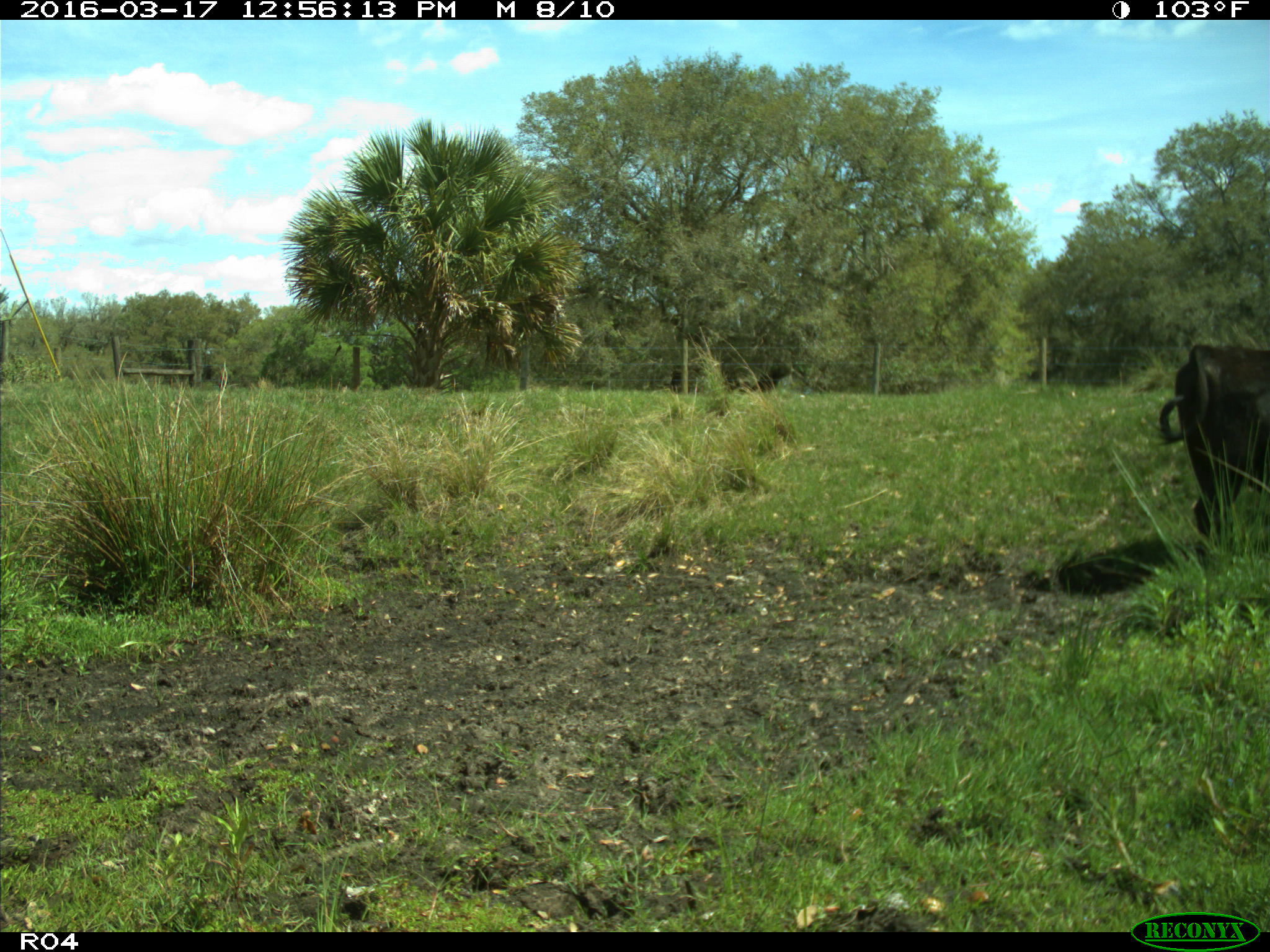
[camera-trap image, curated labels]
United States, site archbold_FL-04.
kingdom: Animalia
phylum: Chordata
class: Mammalia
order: Artiodactyla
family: Bovidae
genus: Bos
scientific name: Bos taurus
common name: domestic cow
Bos taurus (domestic cow).